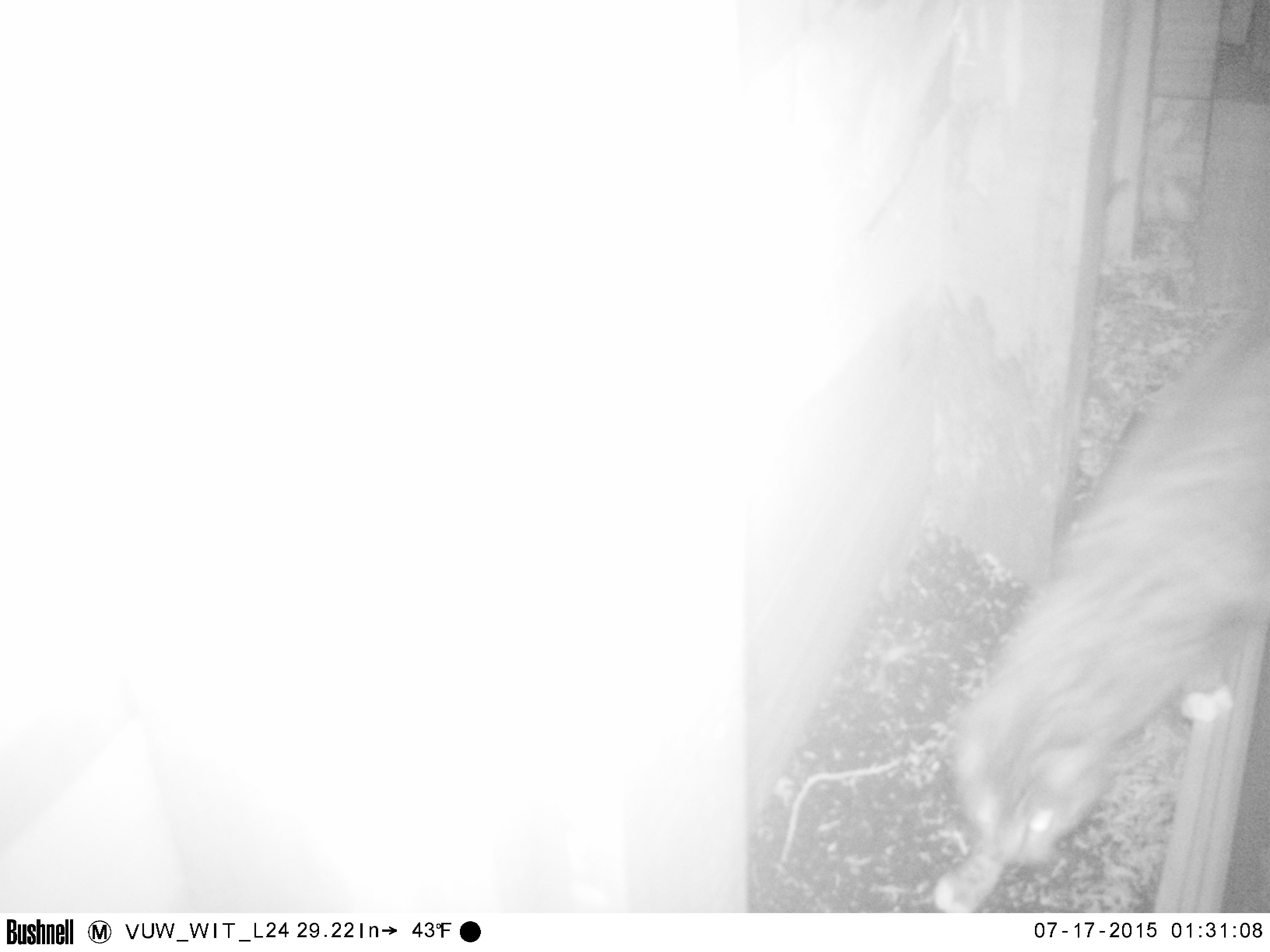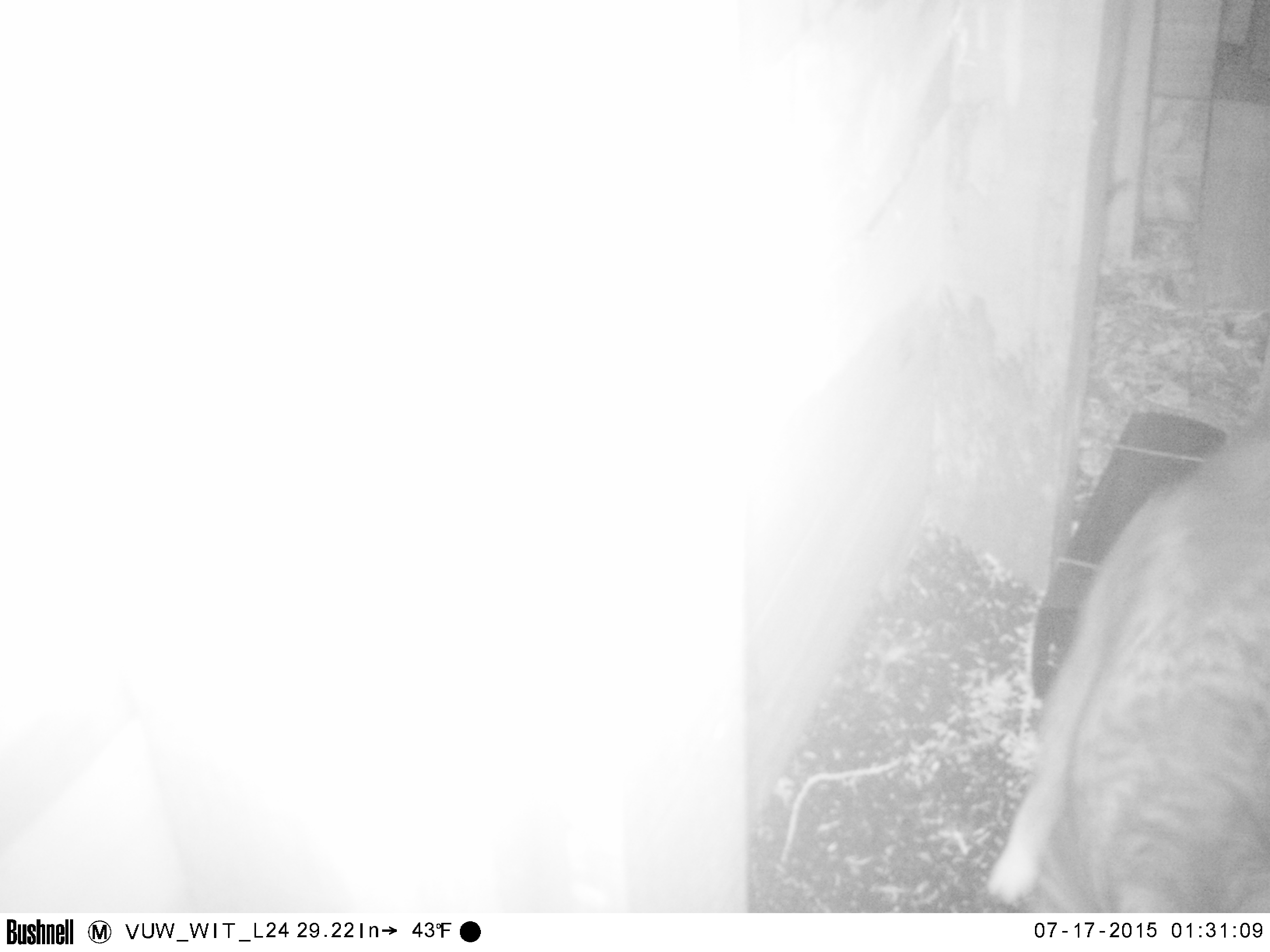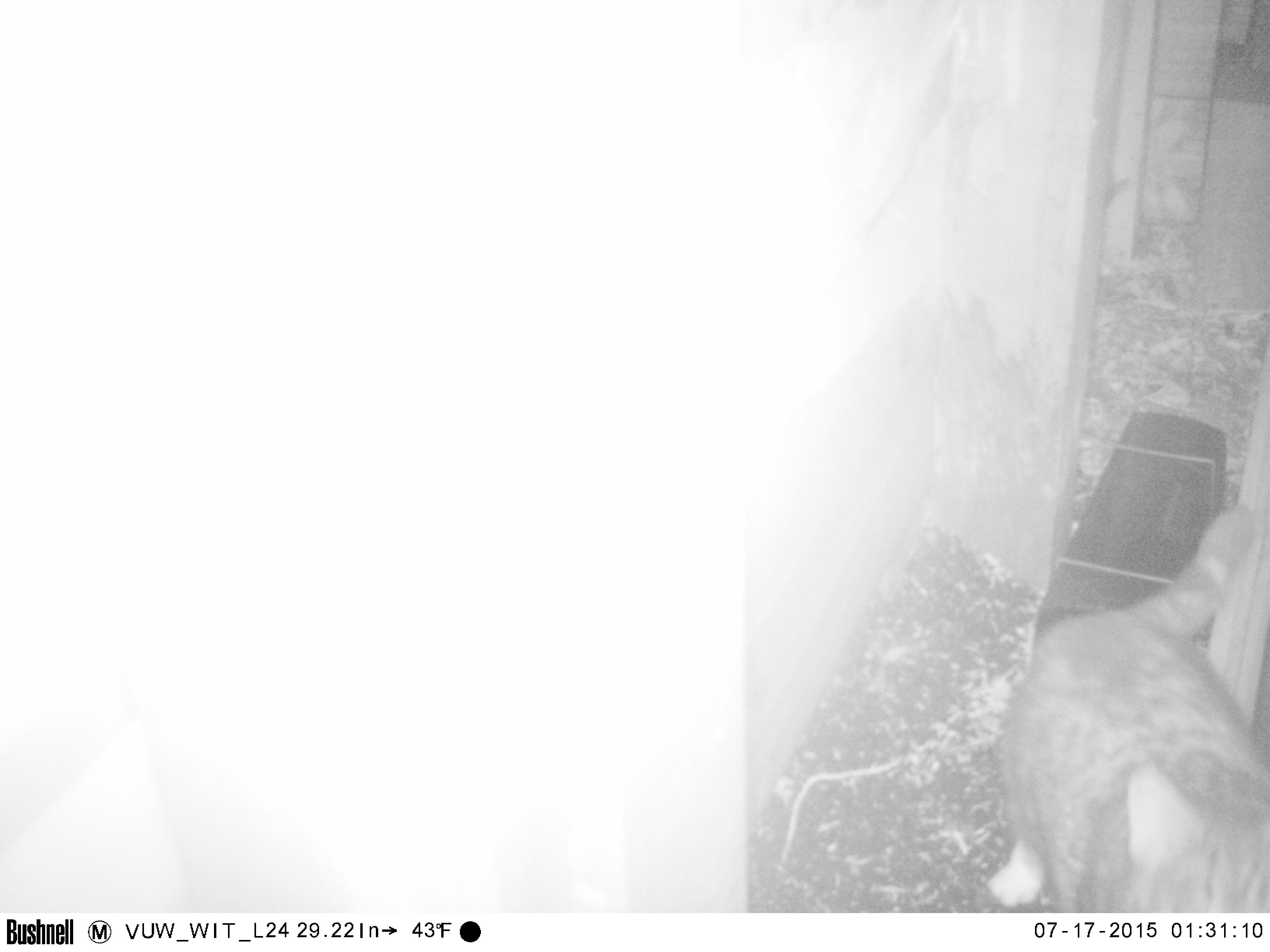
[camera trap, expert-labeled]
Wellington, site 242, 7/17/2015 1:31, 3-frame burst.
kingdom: Animalia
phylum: Chordata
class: Mammalia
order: Carnivora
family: Felidae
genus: Felis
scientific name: Felis catus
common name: cat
Cat (Felis catus).